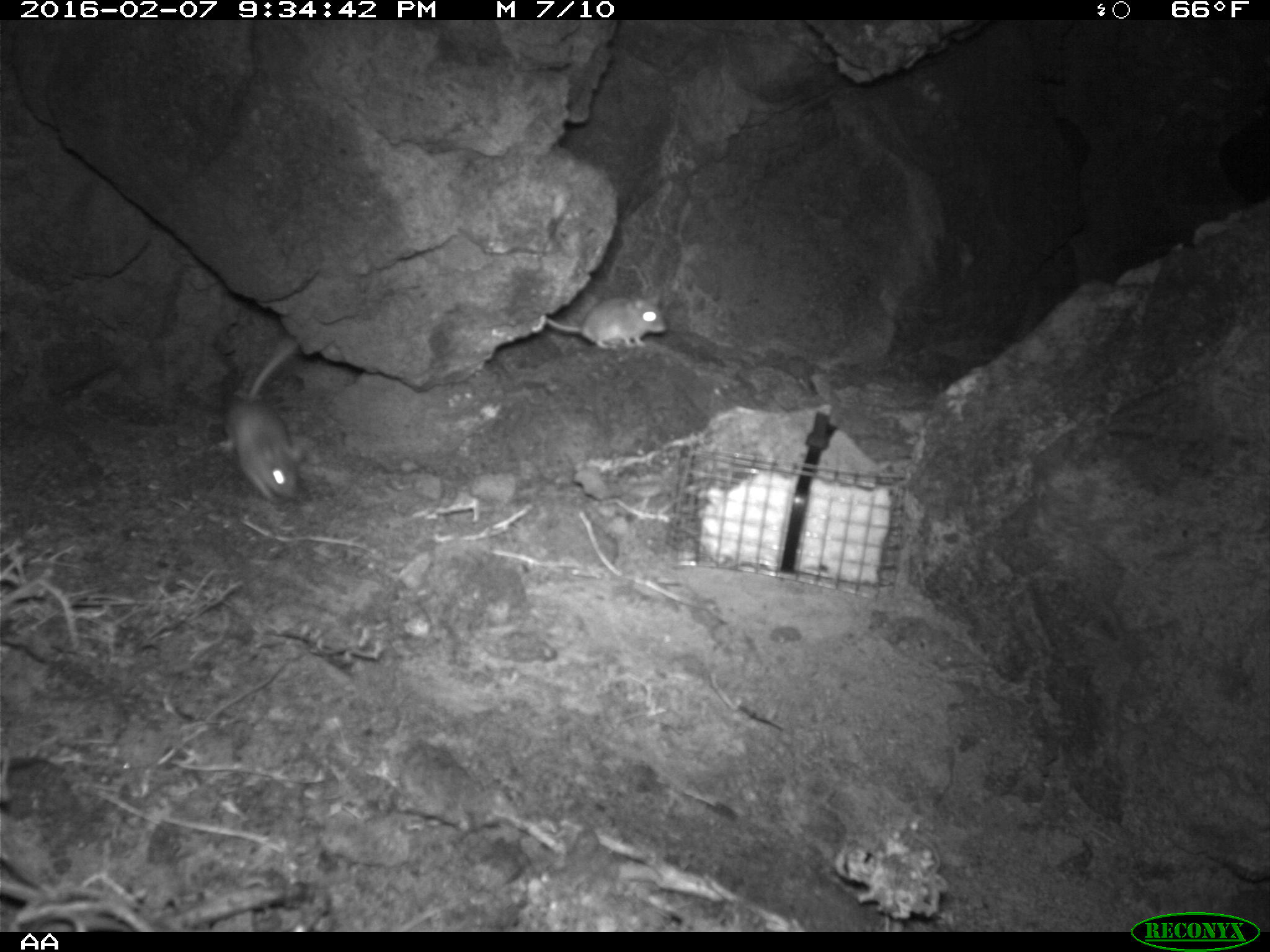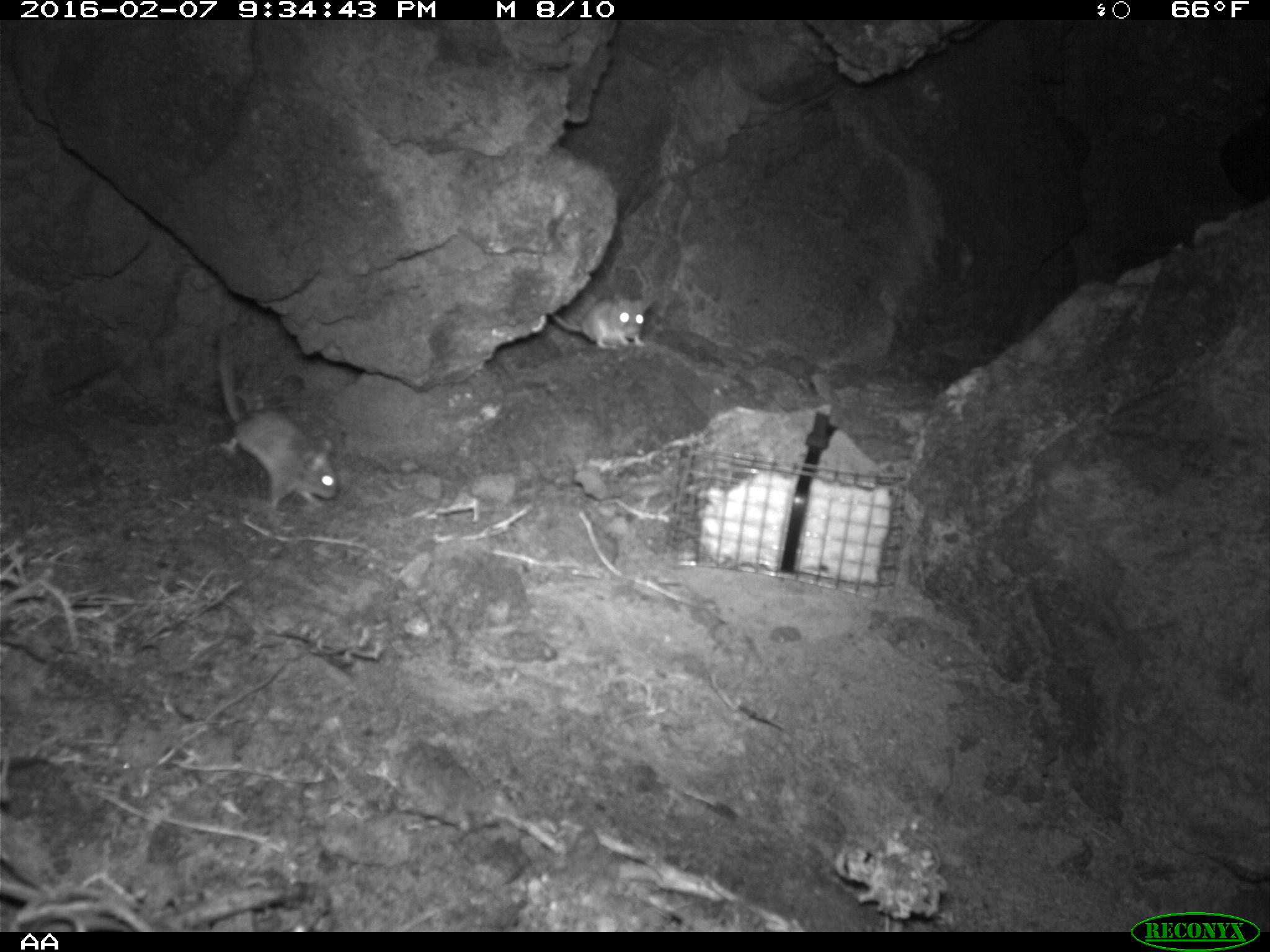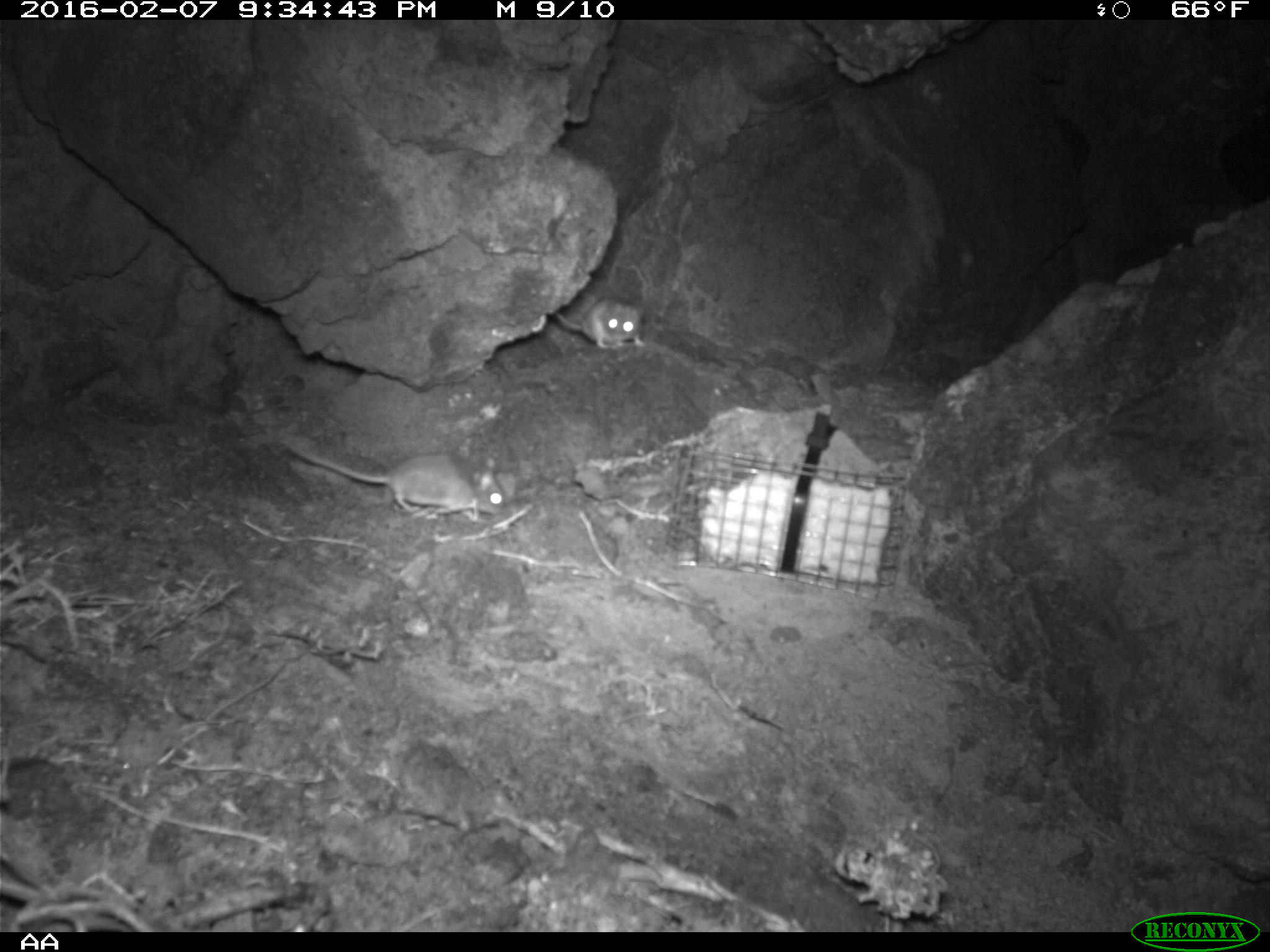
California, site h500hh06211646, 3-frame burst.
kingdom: Animalia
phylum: Chordata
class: Mammalia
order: Rodentia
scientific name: Rodentia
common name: rodent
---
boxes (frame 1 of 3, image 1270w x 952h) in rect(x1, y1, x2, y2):
rodent: rect(207, 337, 302, 508); rect(549, 293, 666, 358)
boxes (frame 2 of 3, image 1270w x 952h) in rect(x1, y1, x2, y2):
rodent: rect(210, 333, 341, 509); rect(550, 295, 651, 351)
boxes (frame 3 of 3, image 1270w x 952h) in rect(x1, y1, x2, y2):
rodent: rect(280, 439, 507, 522); rect(554, 294, 644, 348)